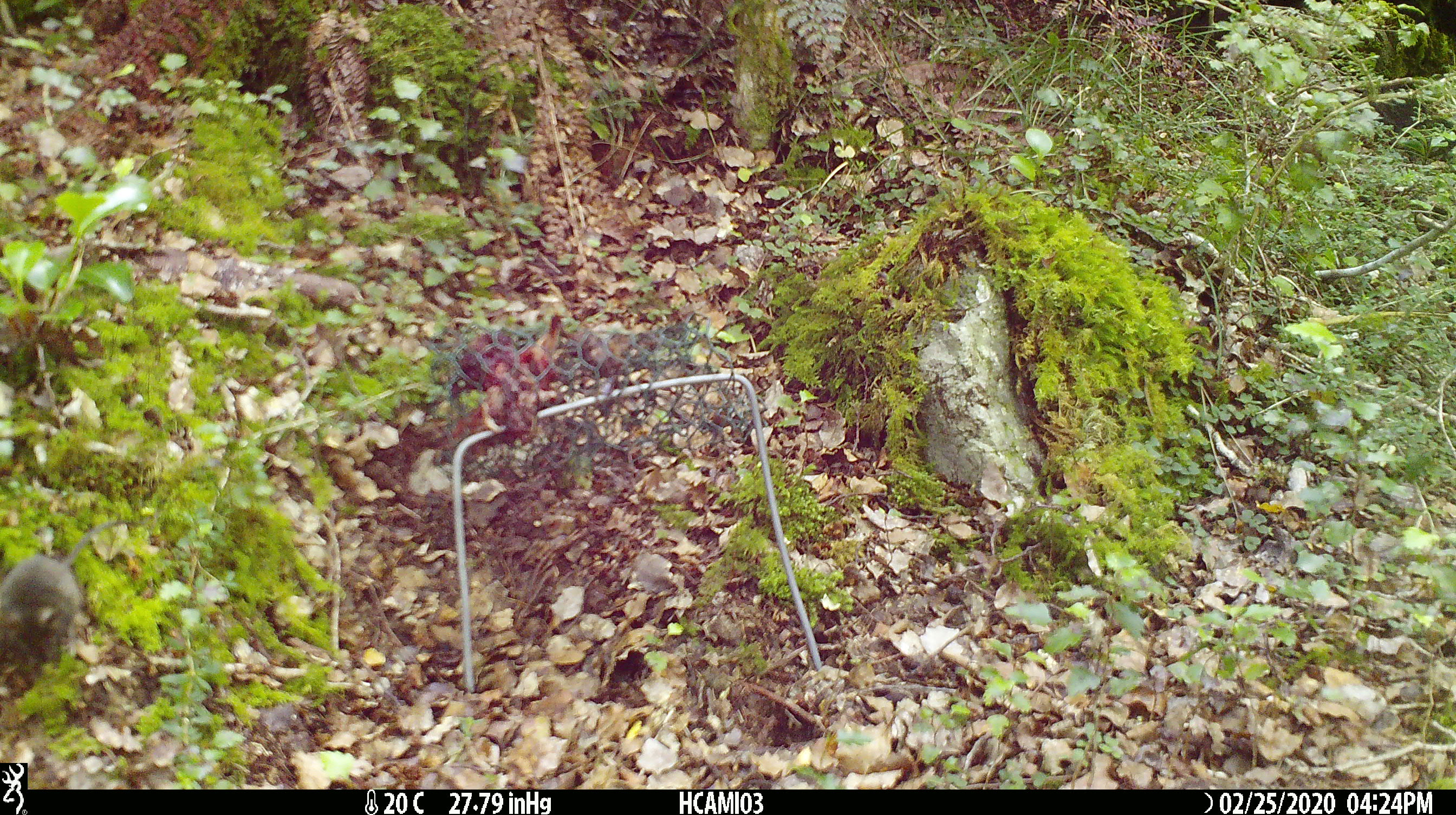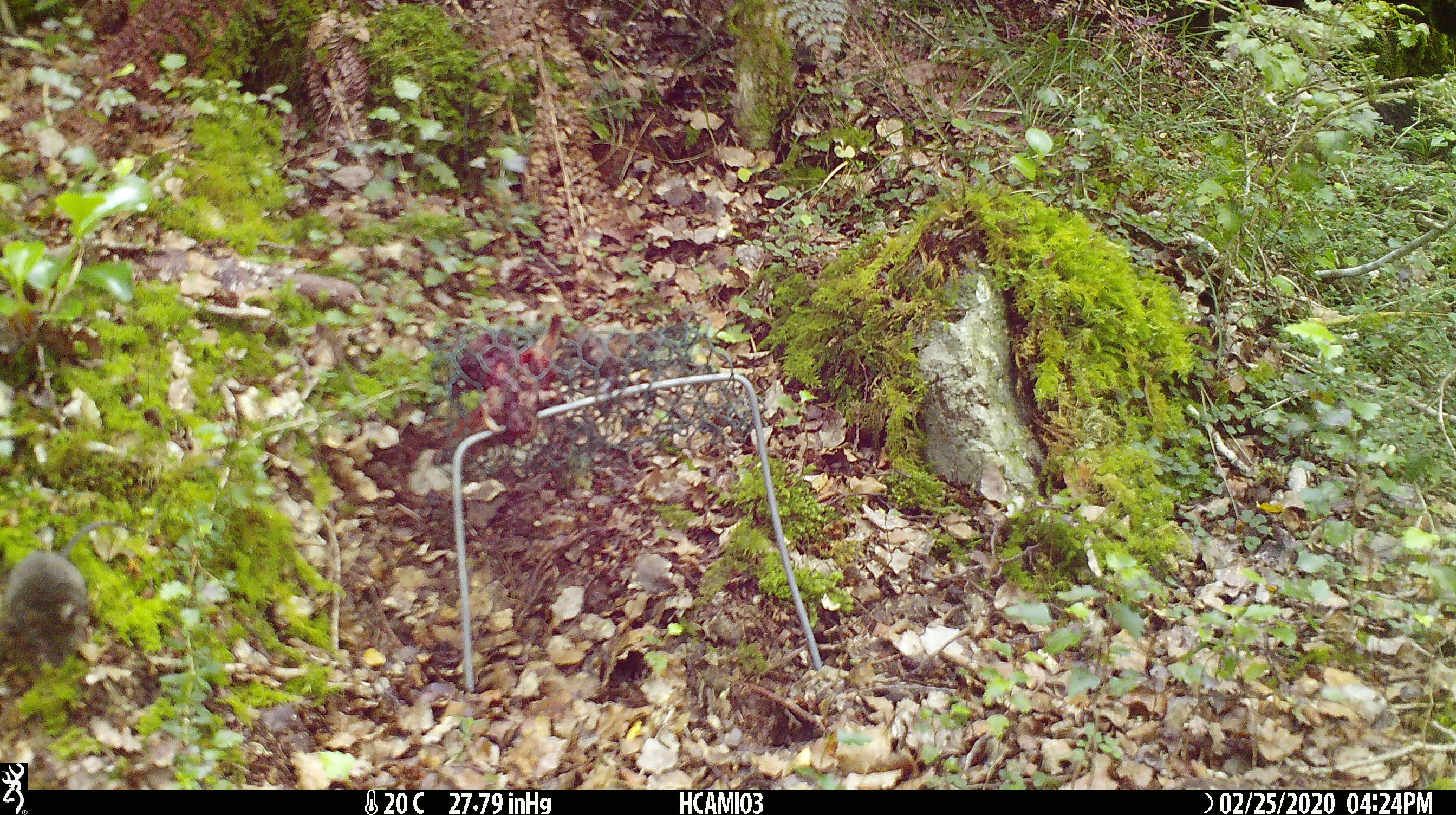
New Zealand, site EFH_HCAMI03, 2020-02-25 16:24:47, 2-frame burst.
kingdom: Animalia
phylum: Chordata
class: Mammalia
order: Rodentia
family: Muridae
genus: Mus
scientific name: Mus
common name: mouse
Mouse (Mus).